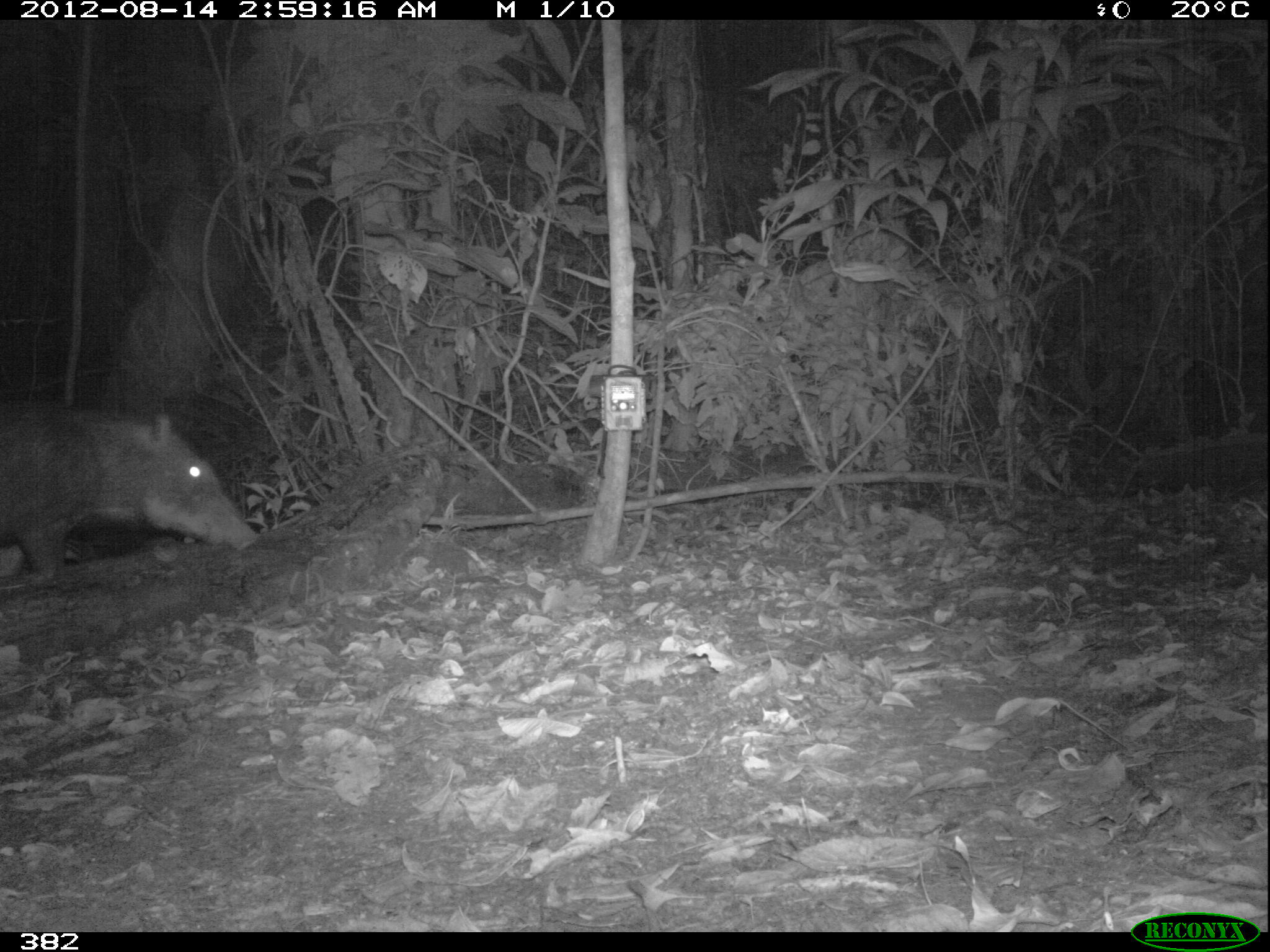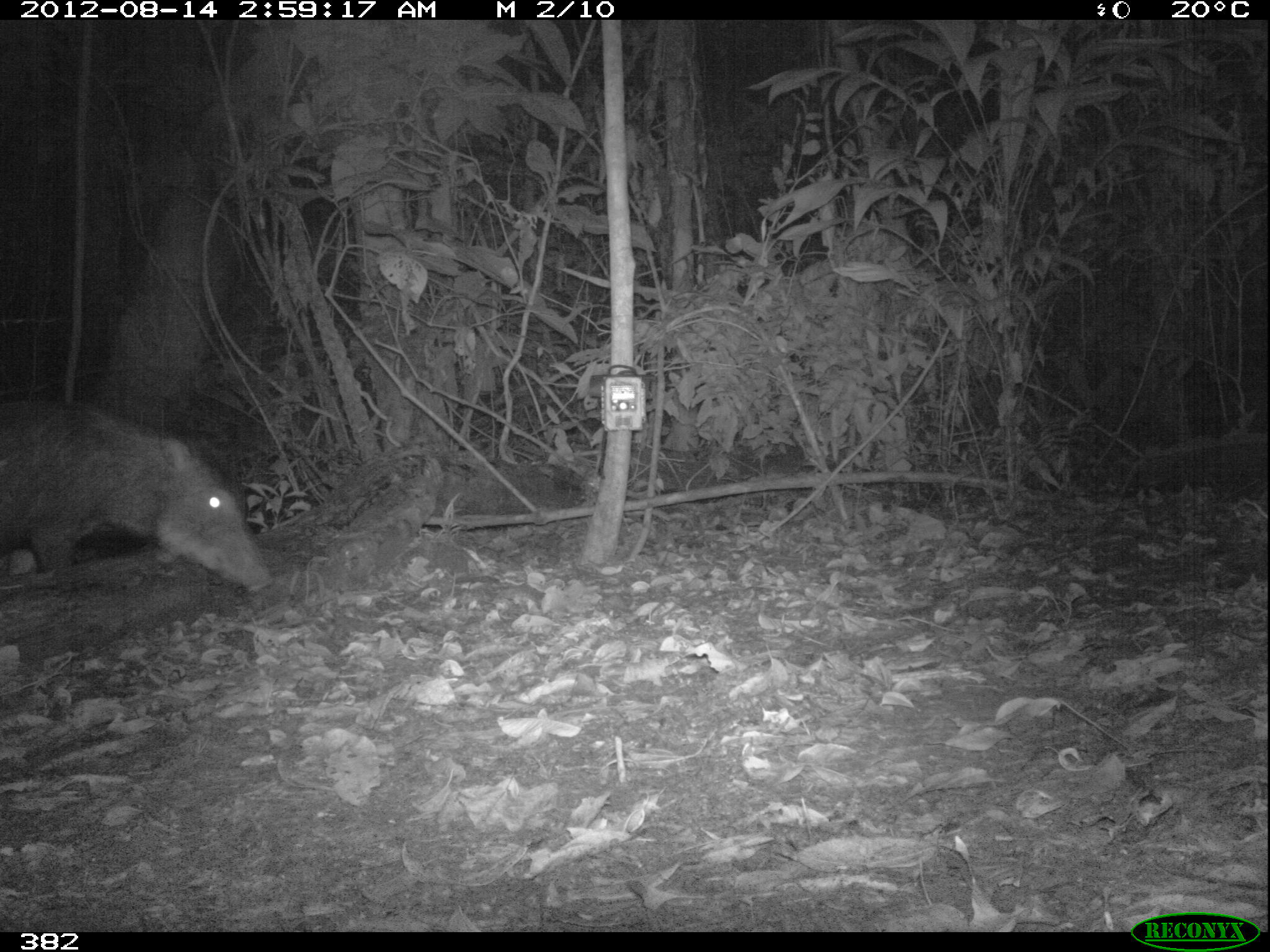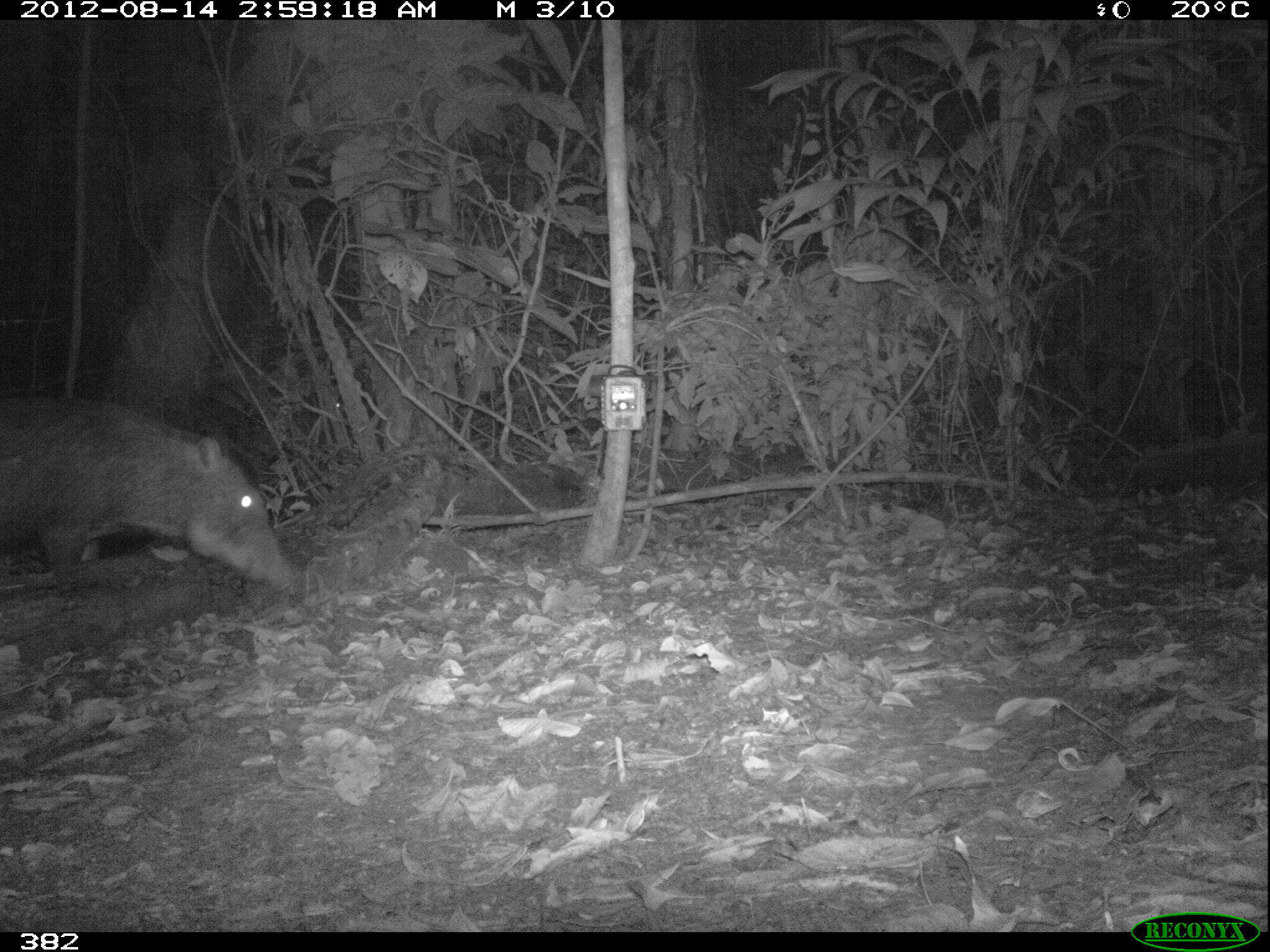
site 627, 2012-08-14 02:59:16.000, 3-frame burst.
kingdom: Animalia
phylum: Chordata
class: Mammalia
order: Artiodactyla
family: Tayassuidae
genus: Tayassu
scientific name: Tayassu pecari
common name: white-lipped peccary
Tayassu pecari (white-lipped peccary).